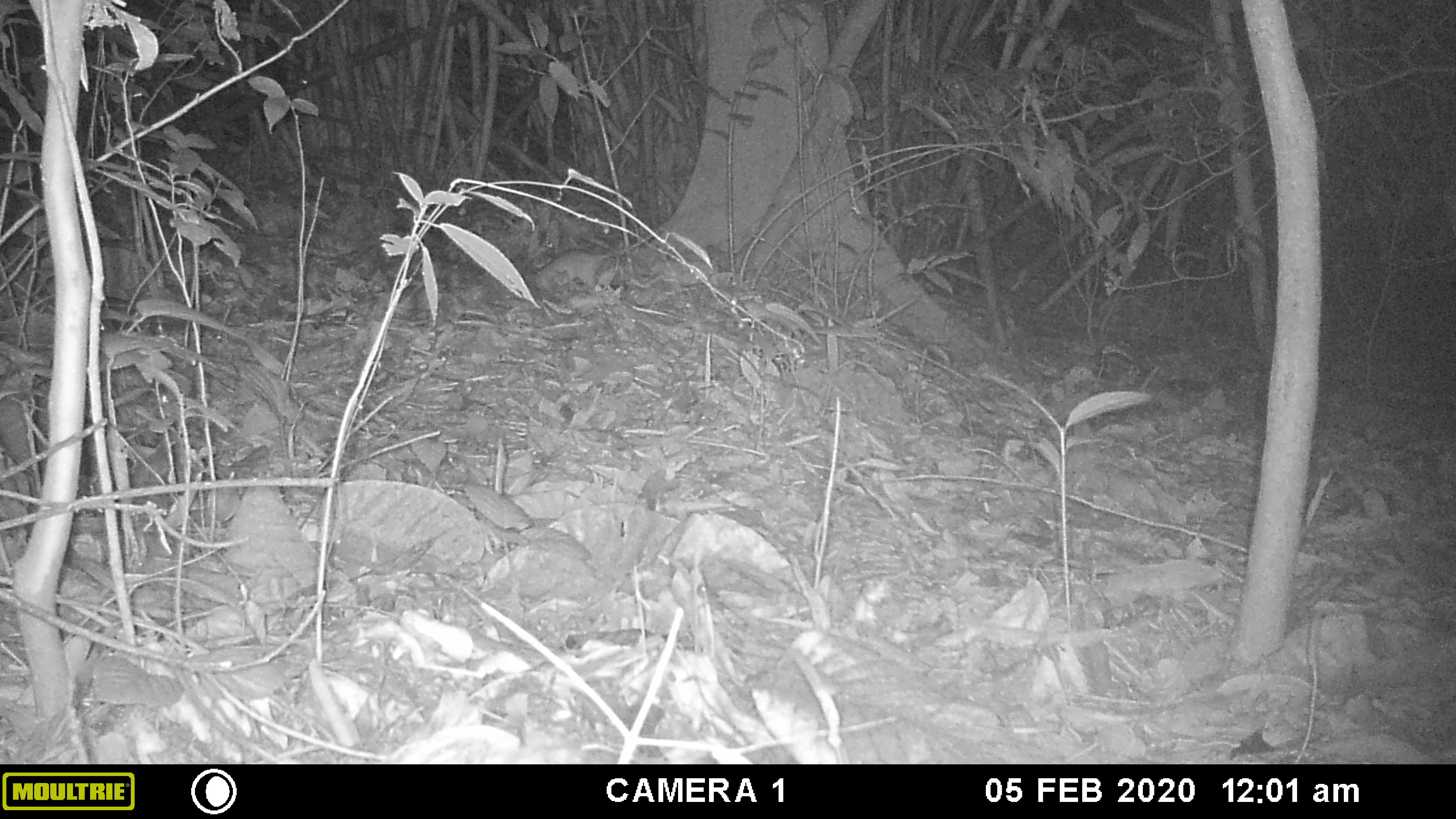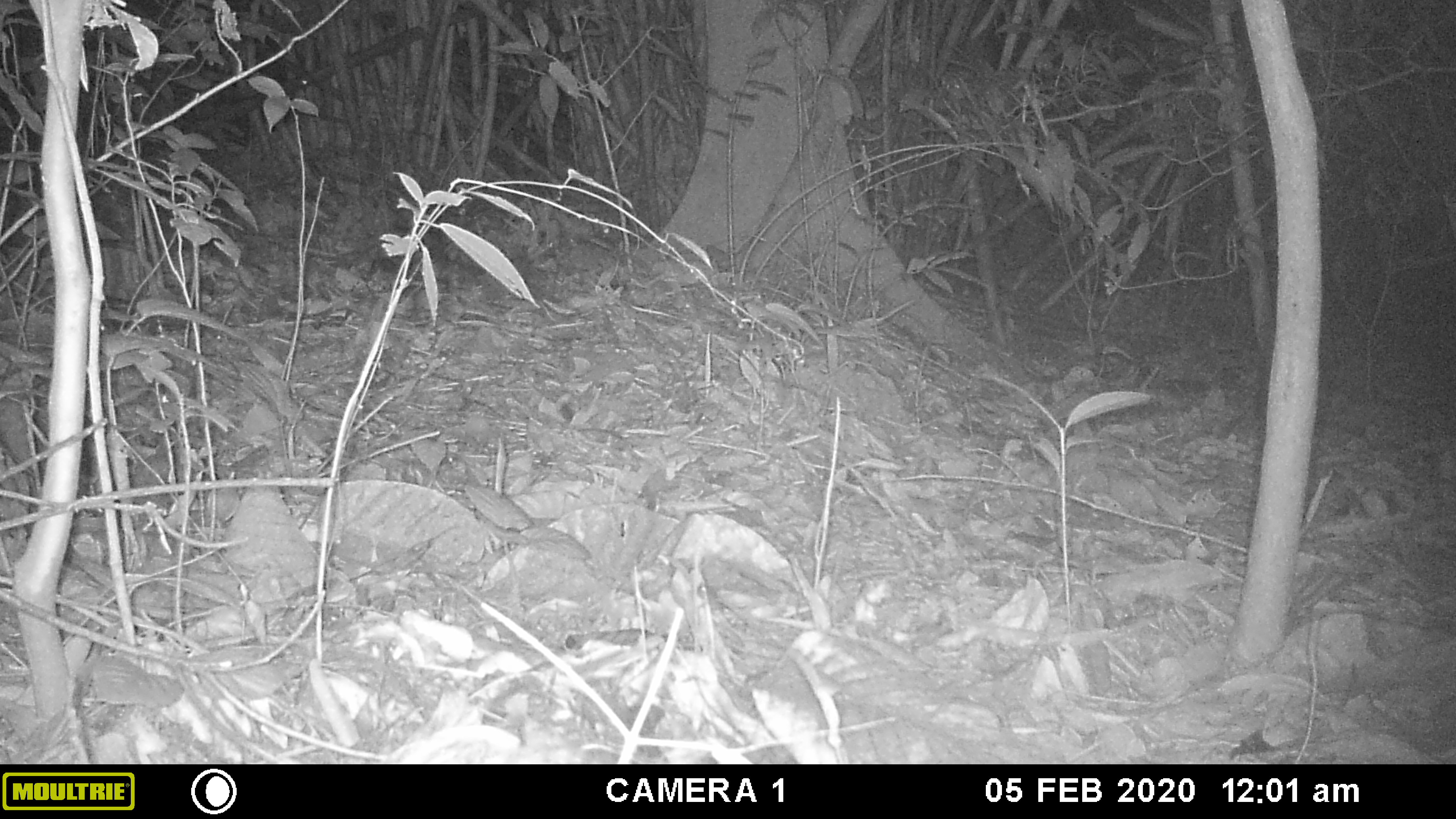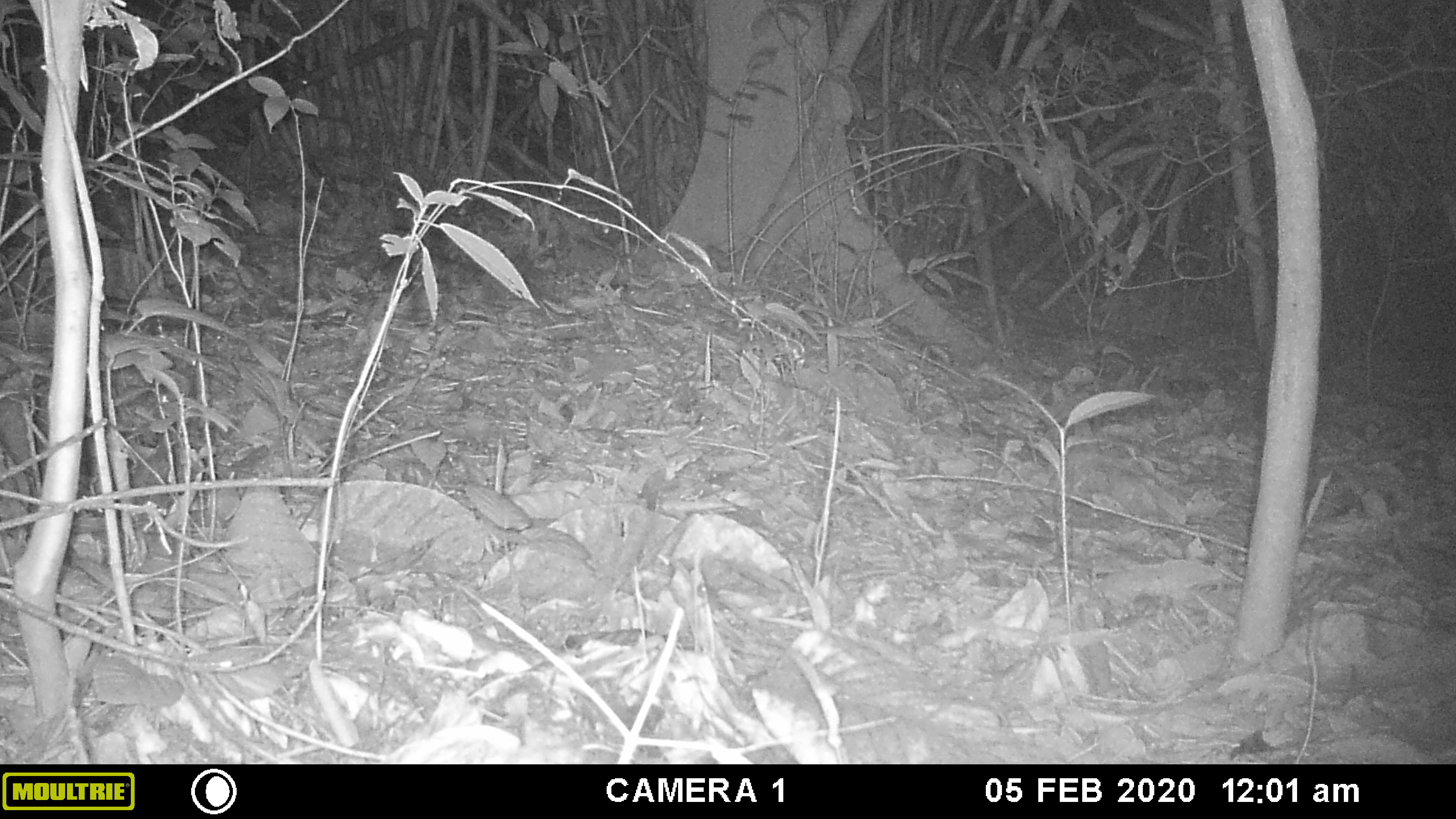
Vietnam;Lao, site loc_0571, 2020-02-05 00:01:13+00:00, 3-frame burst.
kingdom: Animalia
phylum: Chordata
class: Mammalia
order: Rodentia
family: Muridae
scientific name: Muridae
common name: old-world mice and rats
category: unidentified murid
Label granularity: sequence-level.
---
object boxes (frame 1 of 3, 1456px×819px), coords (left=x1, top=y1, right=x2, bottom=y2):
unidentified murid: (left=532, top=222, right=671, bottom=289)